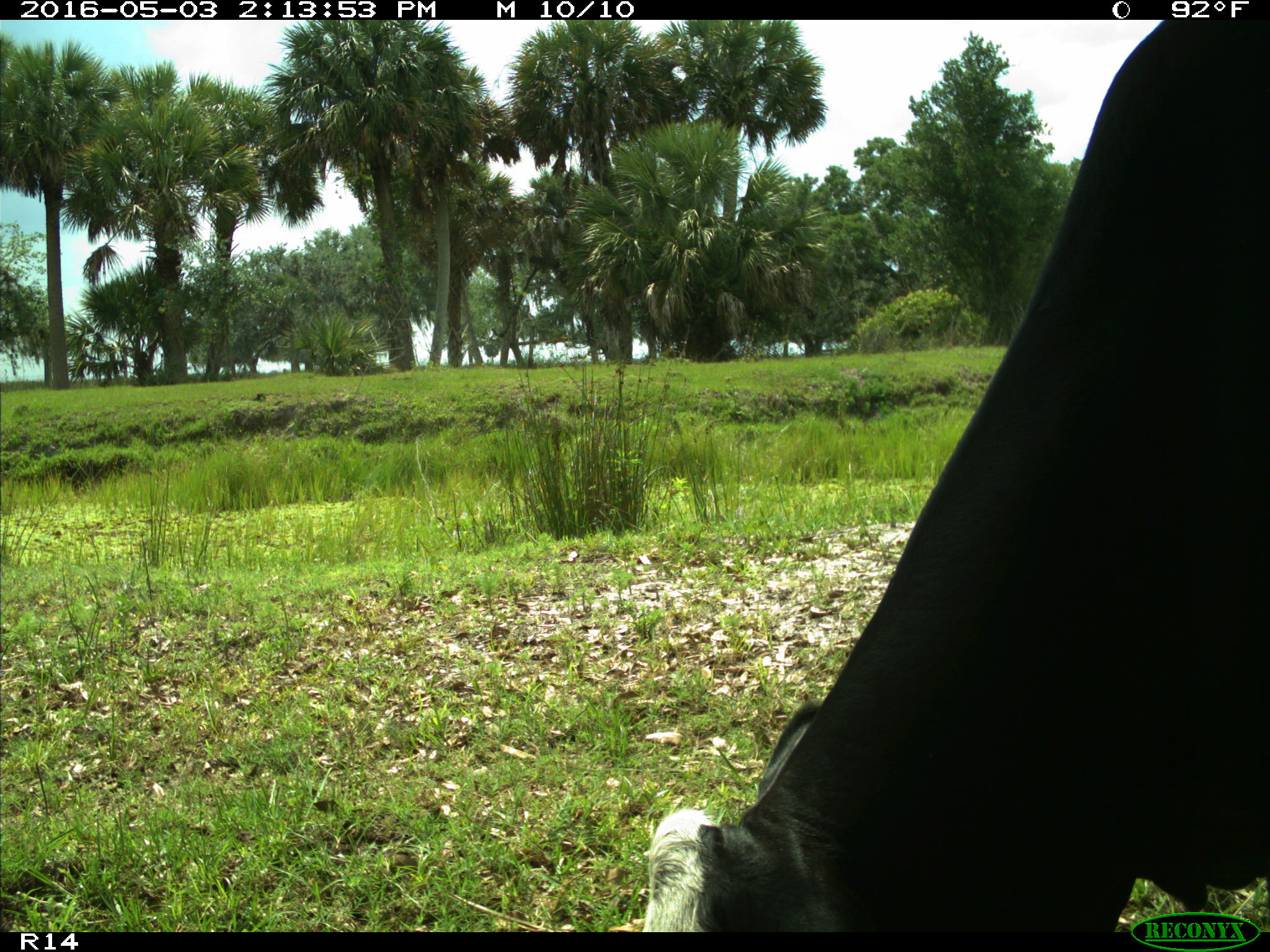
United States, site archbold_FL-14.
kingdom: Animalia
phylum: Chordata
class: Mammalia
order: Artiodactyla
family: Bovidae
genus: Bos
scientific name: Bos taurus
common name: domestic cow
Bos taurus (domestic cow).